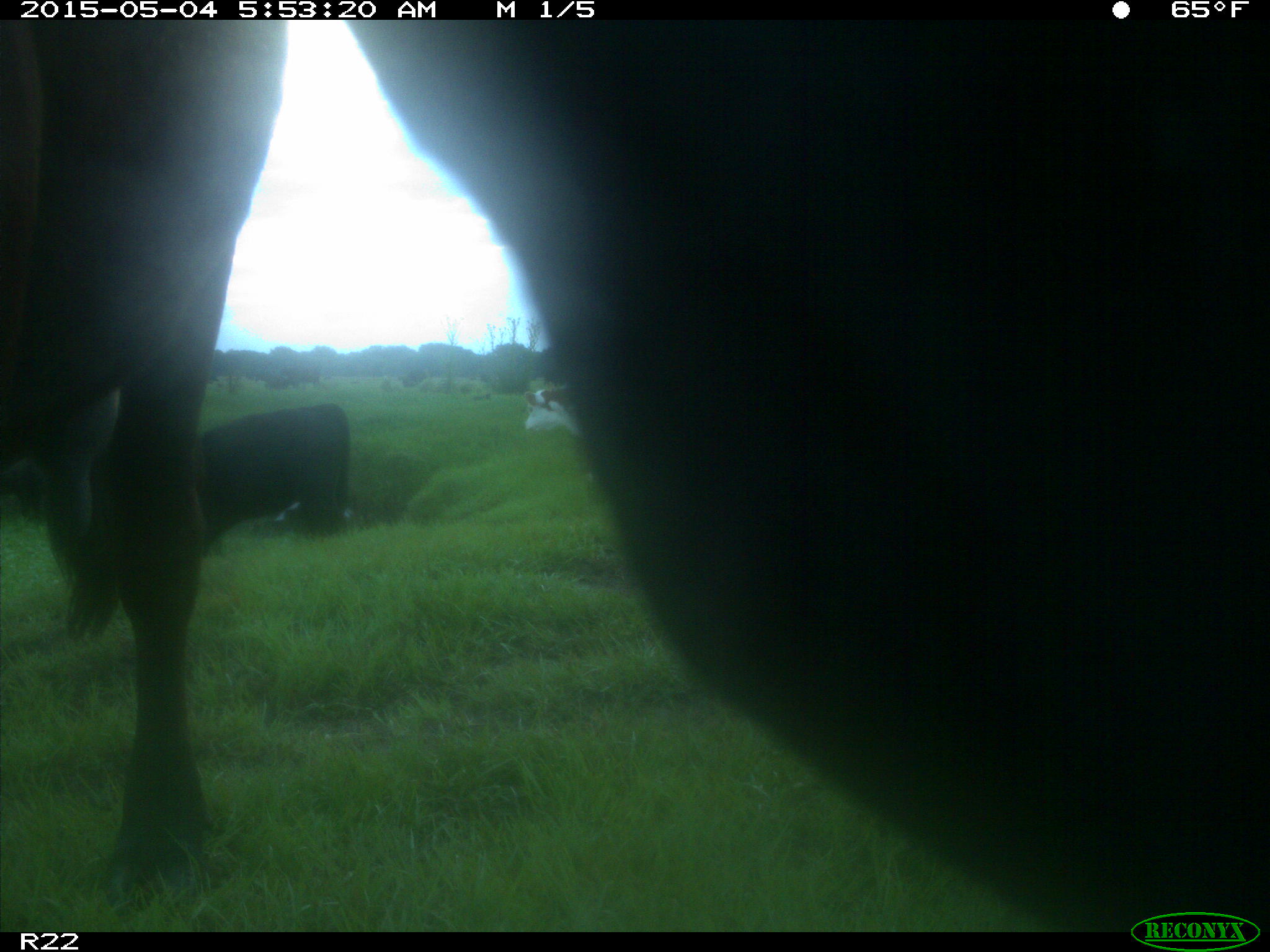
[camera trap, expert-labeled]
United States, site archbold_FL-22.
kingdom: Animalia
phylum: Chordata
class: Mammalia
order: Artiodactyla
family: Bovidae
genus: Bos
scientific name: Bos taurus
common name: domestic cow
Bos taurus (domestic cow).